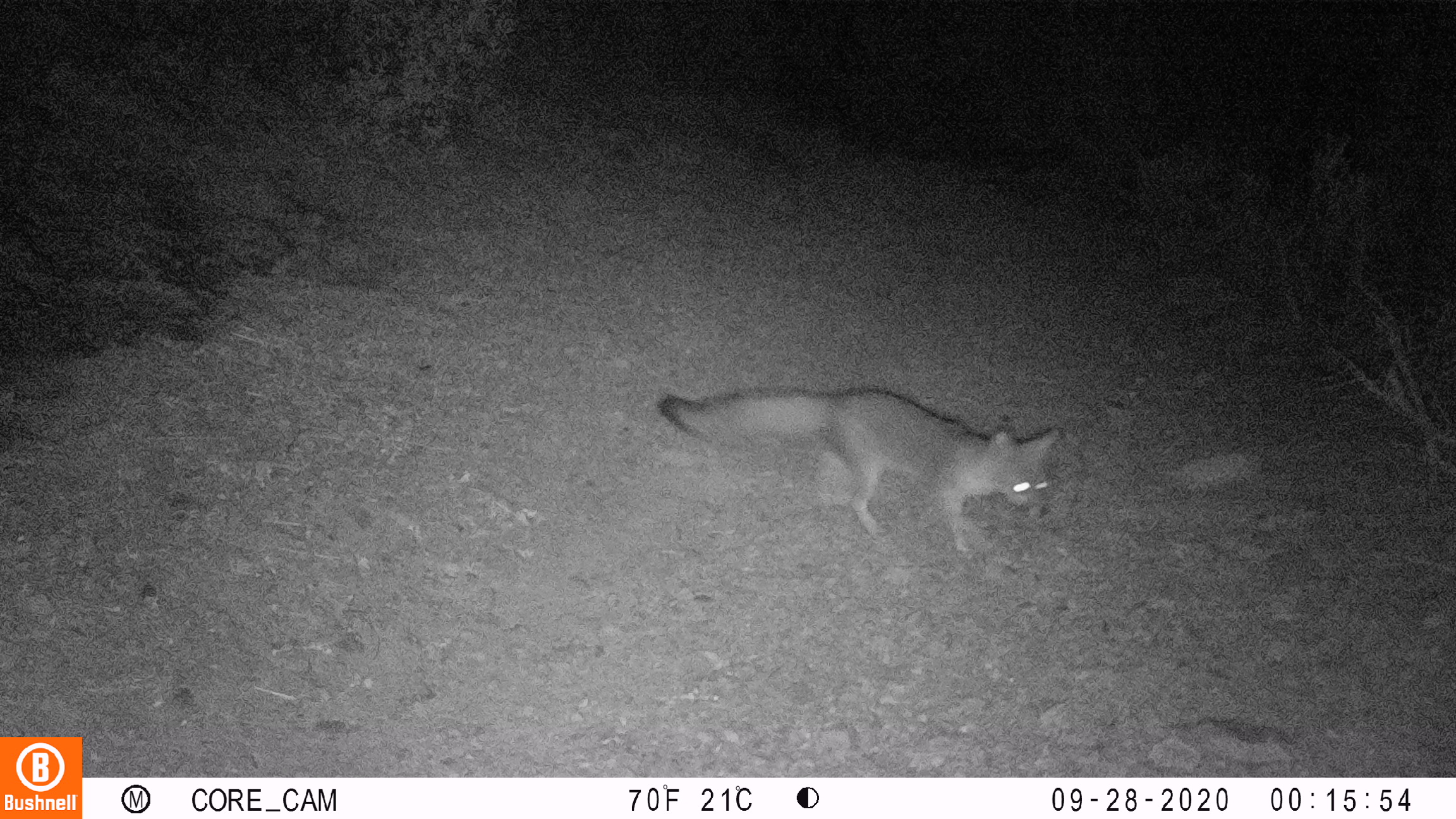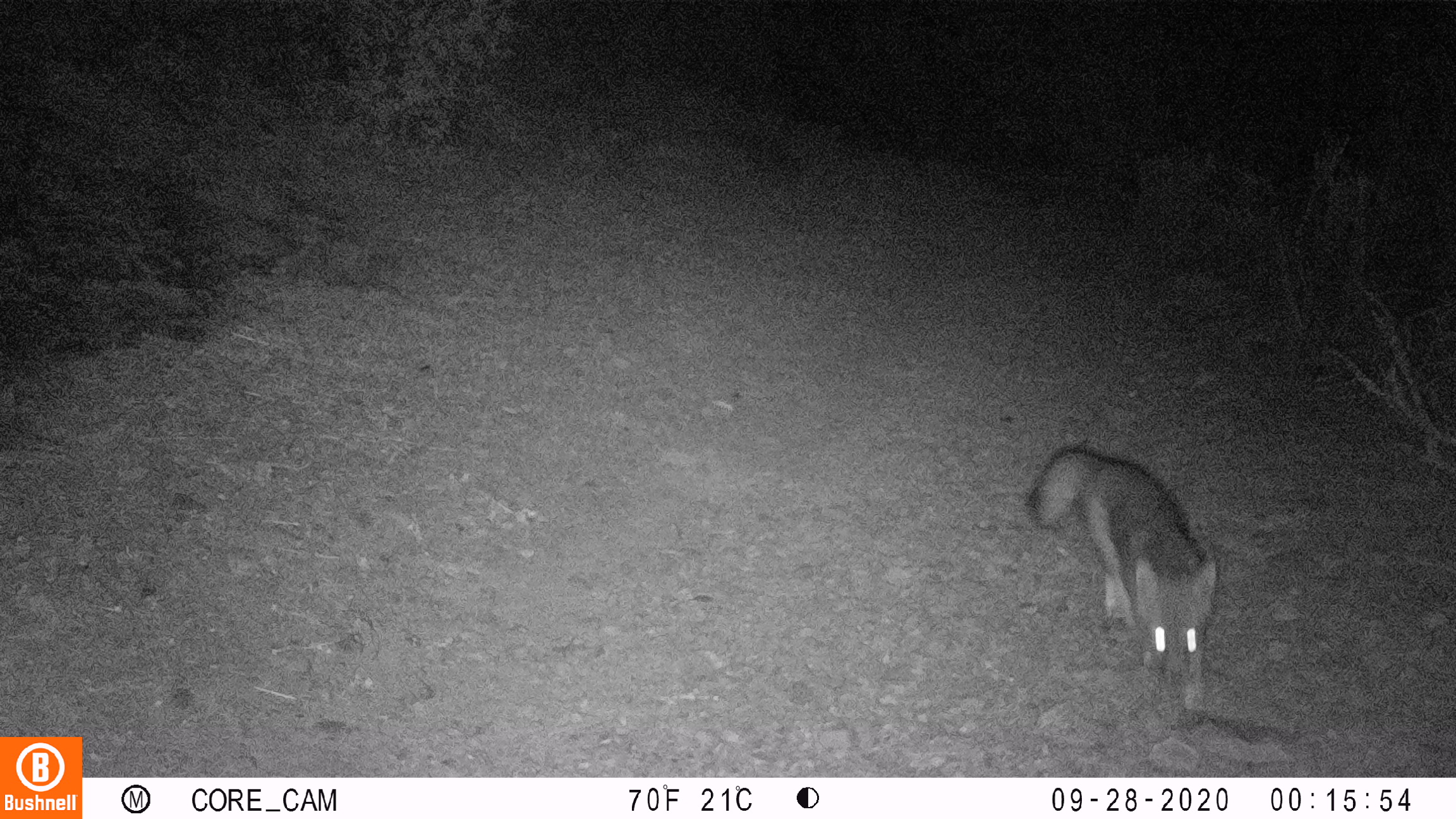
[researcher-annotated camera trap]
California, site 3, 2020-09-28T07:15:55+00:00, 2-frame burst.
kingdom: Animalia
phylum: Chordata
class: Mammalia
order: Carnivora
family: Canidae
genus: Urocyon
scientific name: Urocyon cinereoargenteus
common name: gray fox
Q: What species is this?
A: Gray fox (Urocyon cinereoargenteus).